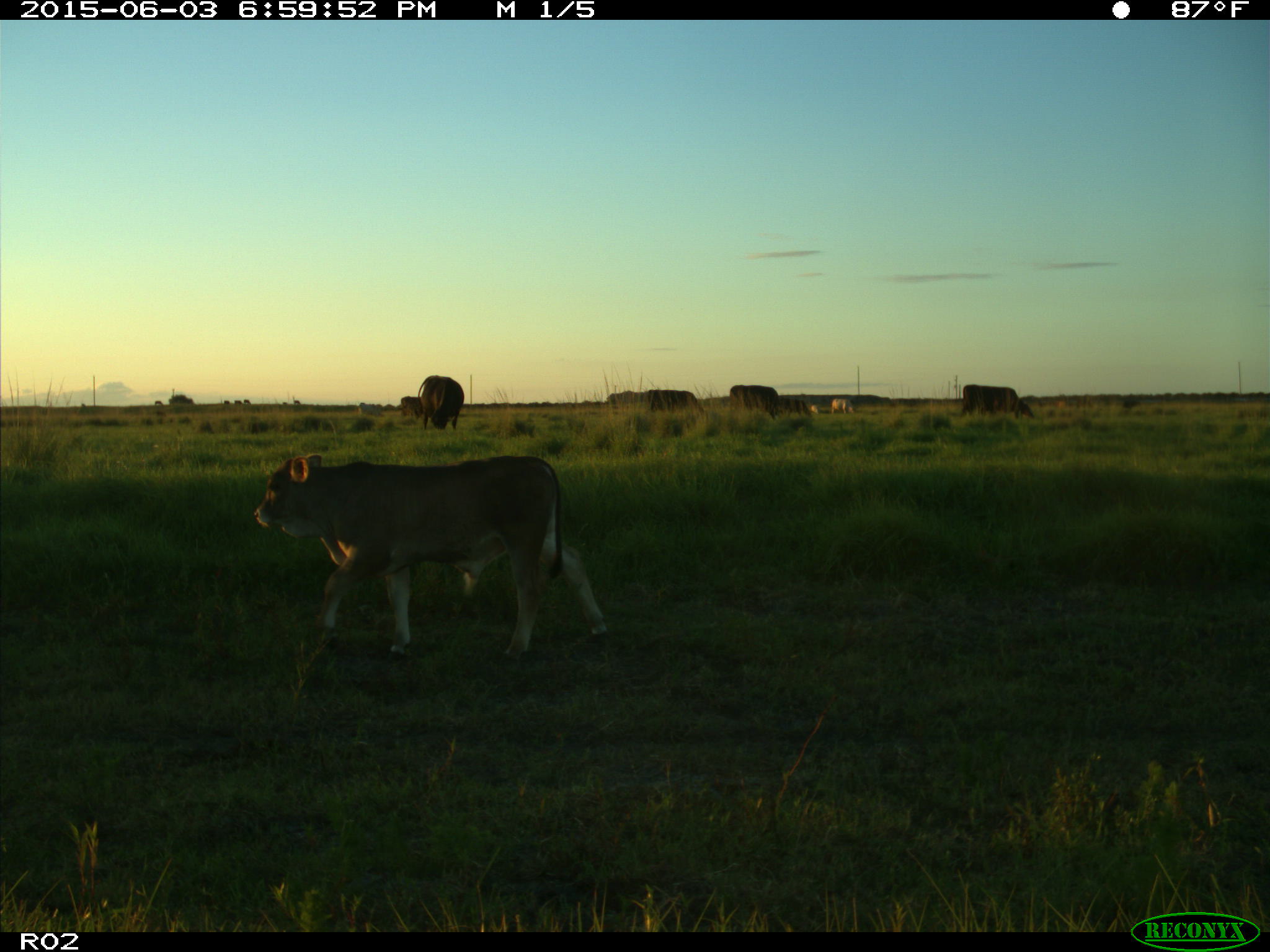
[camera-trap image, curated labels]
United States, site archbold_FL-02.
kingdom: Animalia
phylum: Chordata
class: Mammalia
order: Artiodactyla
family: Bovidae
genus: Bos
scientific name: Bos taurus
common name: domestic cow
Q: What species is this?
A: Bos taurus (domestic cow).